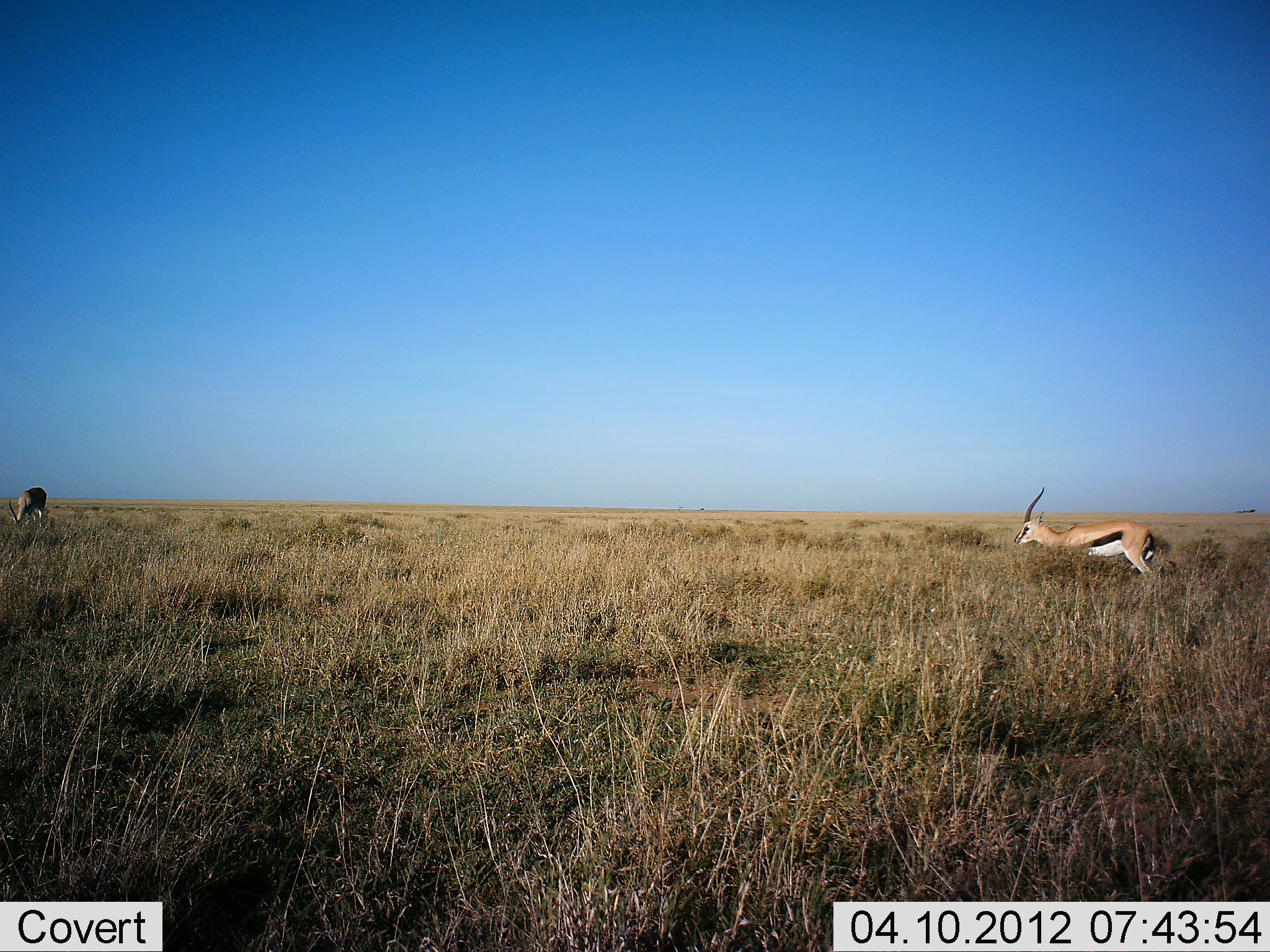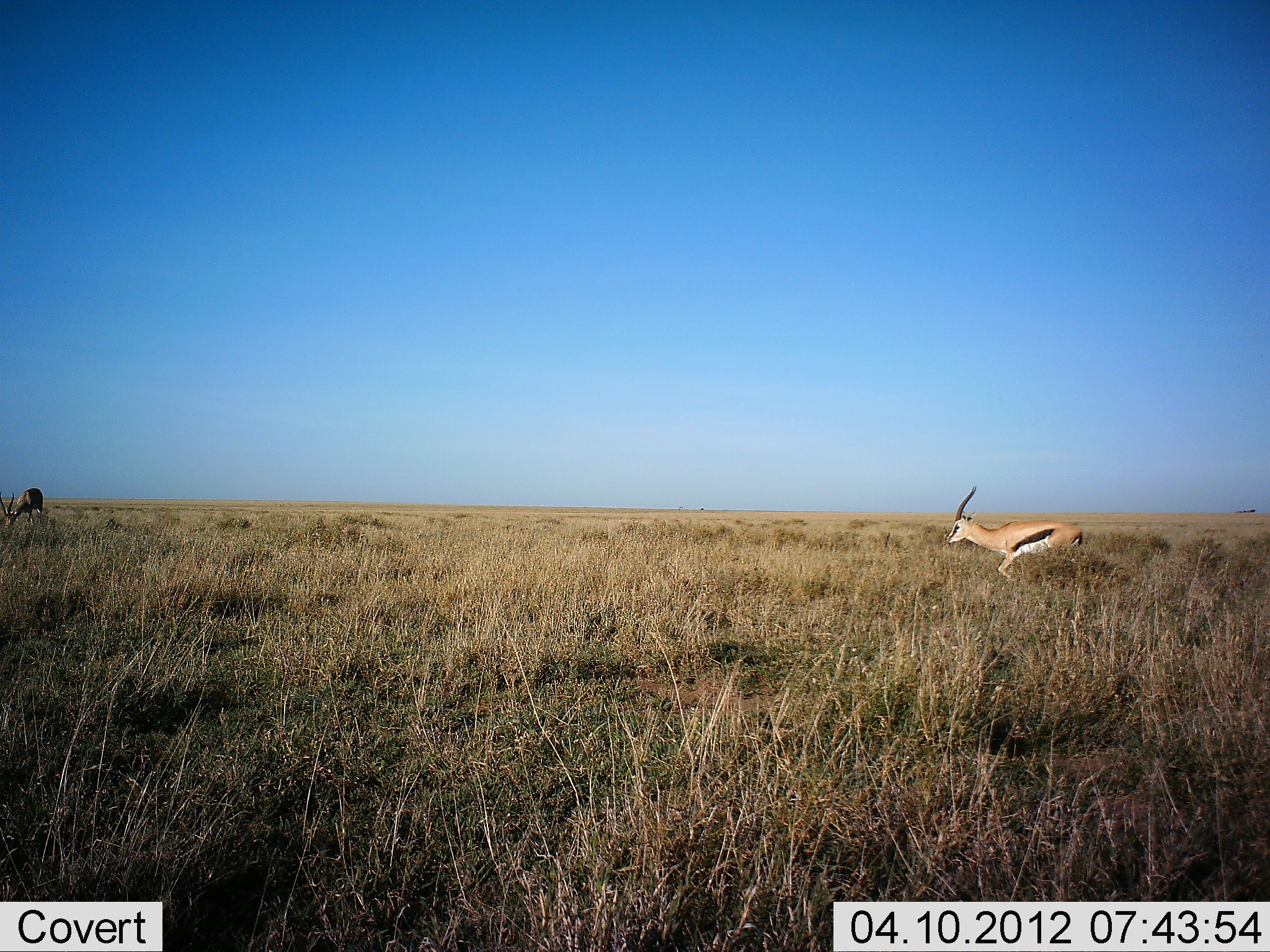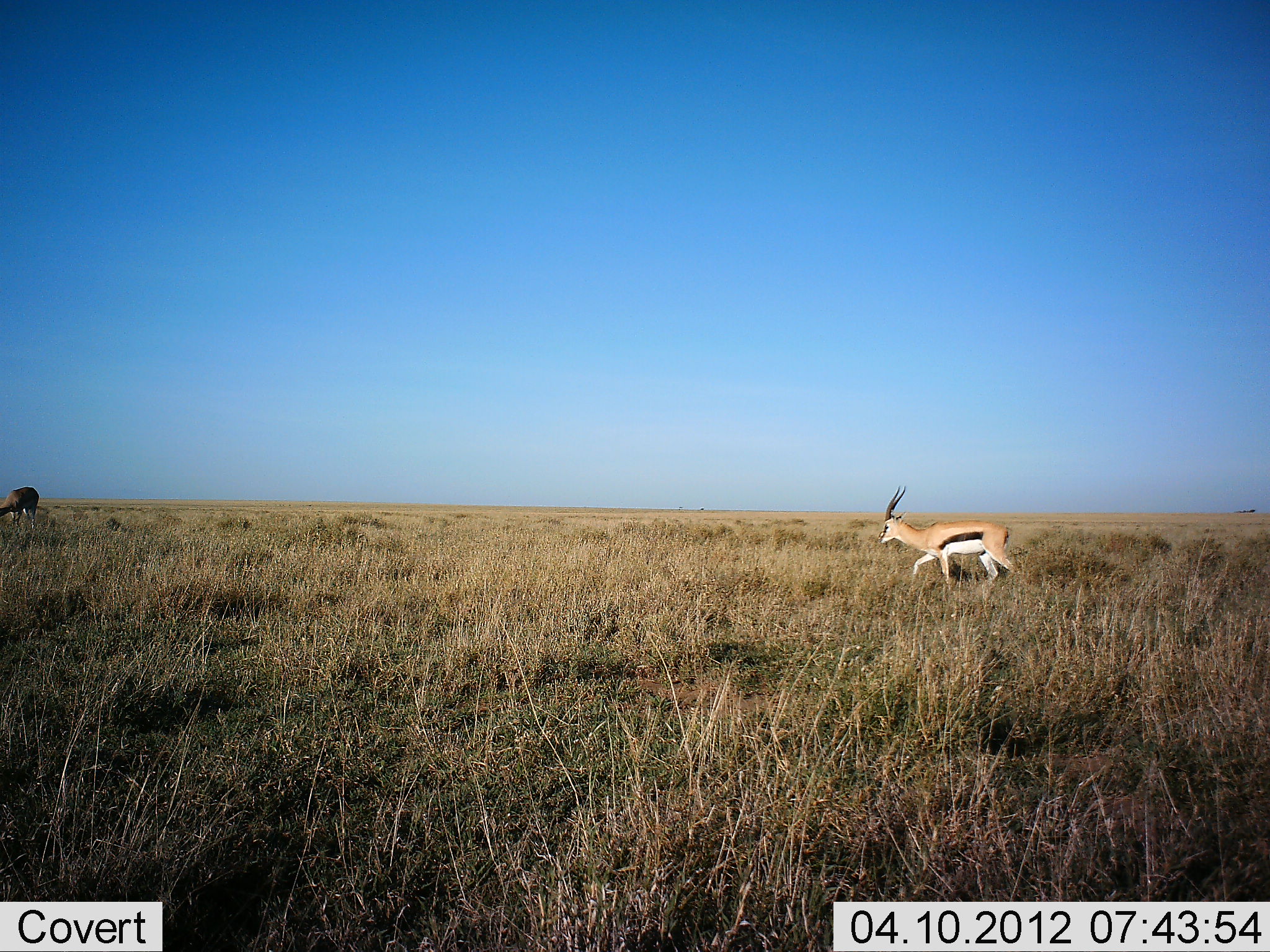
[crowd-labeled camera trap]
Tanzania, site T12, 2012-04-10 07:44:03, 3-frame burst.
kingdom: Animalia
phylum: Chordata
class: Mammalia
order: Artiodactyla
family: Bovidae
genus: Eudorcas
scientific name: Eudorcas thomsonii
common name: thomson's gazelle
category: gazellethomsons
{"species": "gazellethomsons (thomson's gazelle) (Eudorcas thomsonii)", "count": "2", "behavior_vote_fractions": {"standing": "6%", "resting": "0%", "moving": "94%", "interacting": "0%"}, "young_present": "0%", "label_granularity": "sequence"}